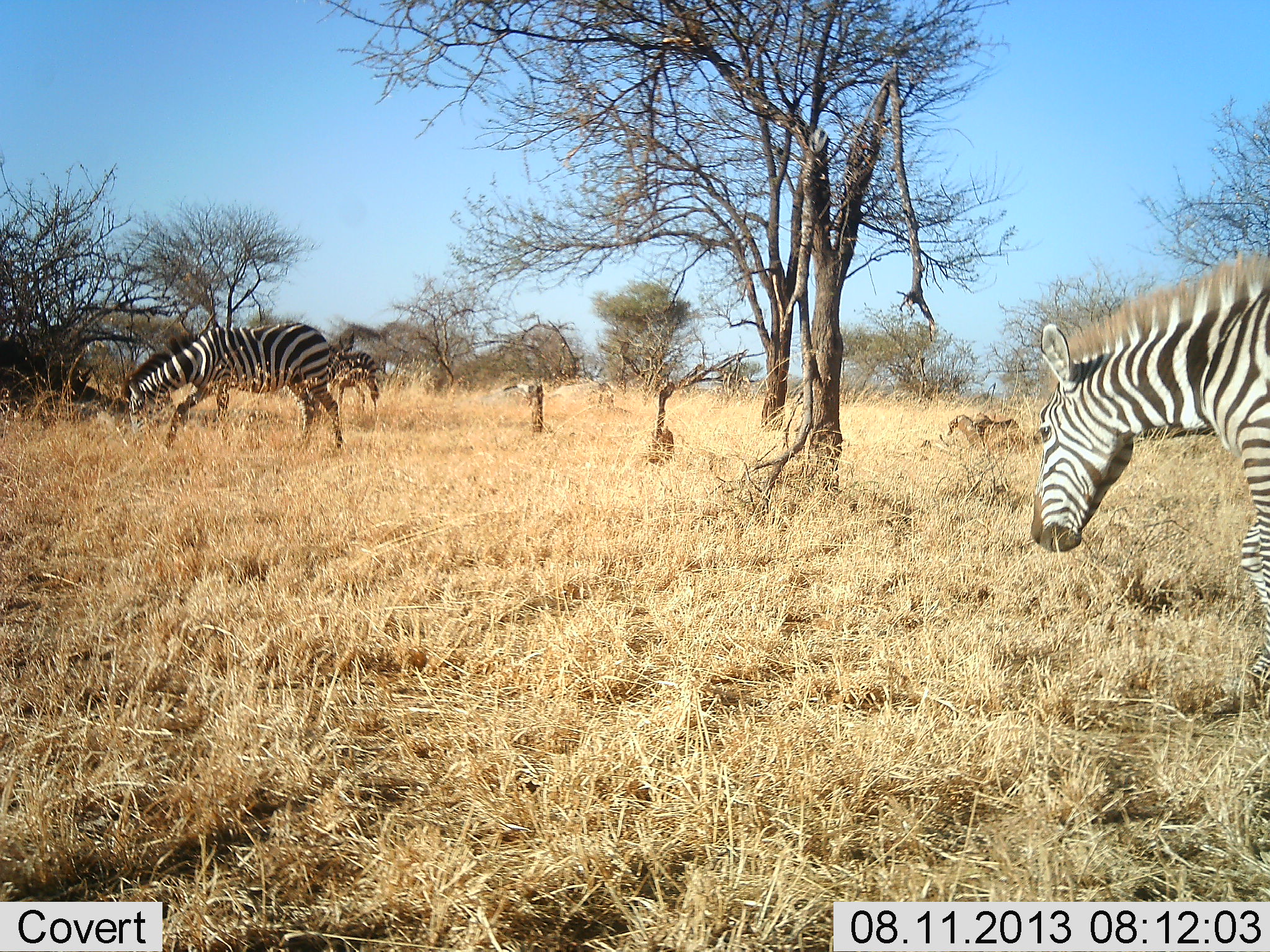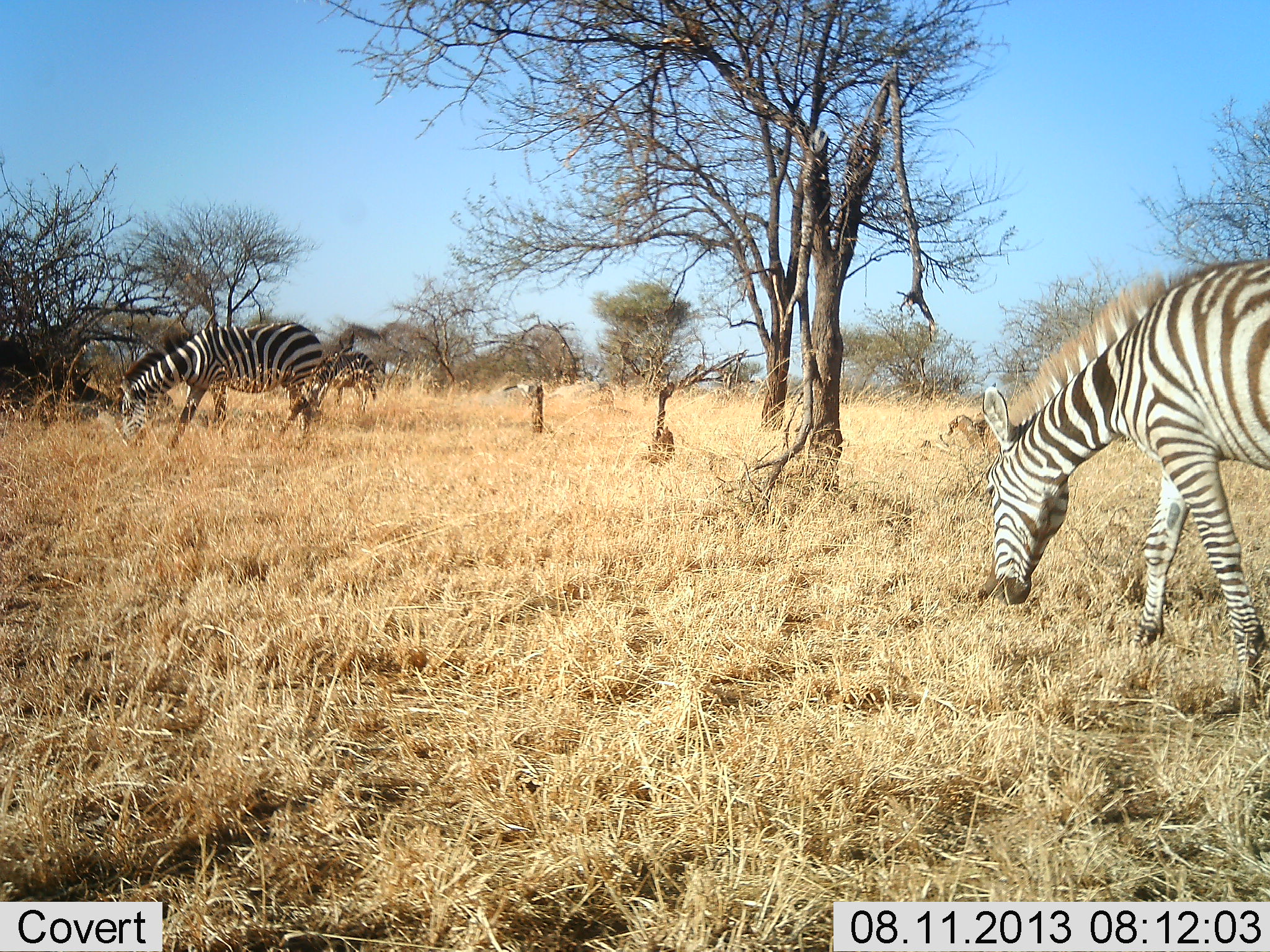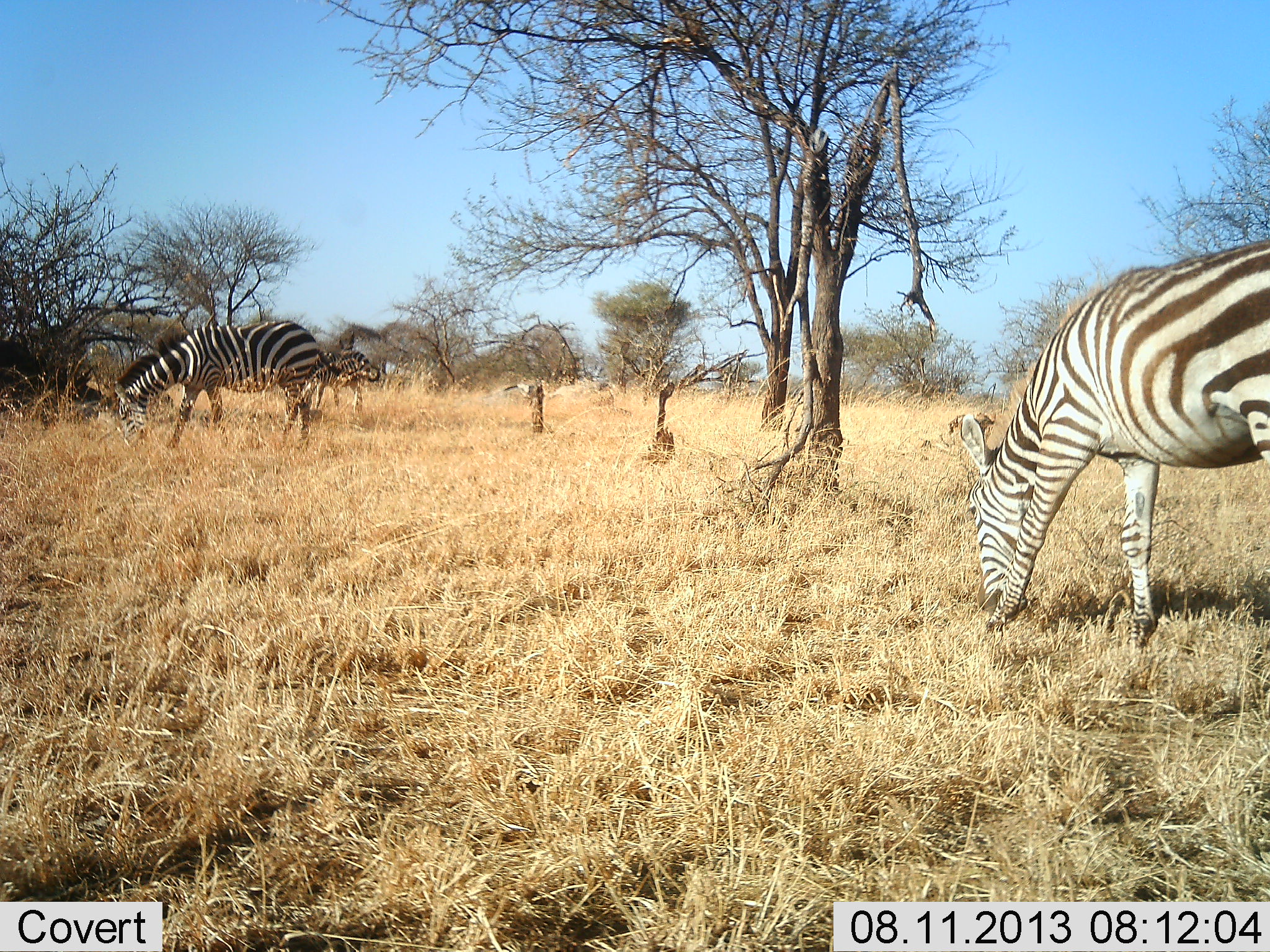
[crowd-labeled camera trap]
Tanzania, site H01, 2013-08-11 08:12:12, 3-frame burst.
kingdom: Animalia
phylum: Chordata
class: Mammalia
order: Perissodactyla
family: Equidae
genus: Equus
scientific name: Equus quagga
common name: plains zebra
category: zebra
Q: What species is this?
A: Zebra (plains zebra) (Equus quagga).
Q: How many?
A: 3.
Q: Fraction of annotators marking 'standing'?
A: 40%.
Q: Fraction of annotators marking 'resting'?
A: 0%.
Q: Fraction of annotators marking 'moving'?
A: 40%.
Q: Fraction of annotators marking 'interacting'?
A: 0%.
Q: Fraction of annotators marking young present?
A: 0%.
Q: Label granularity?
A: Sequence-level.